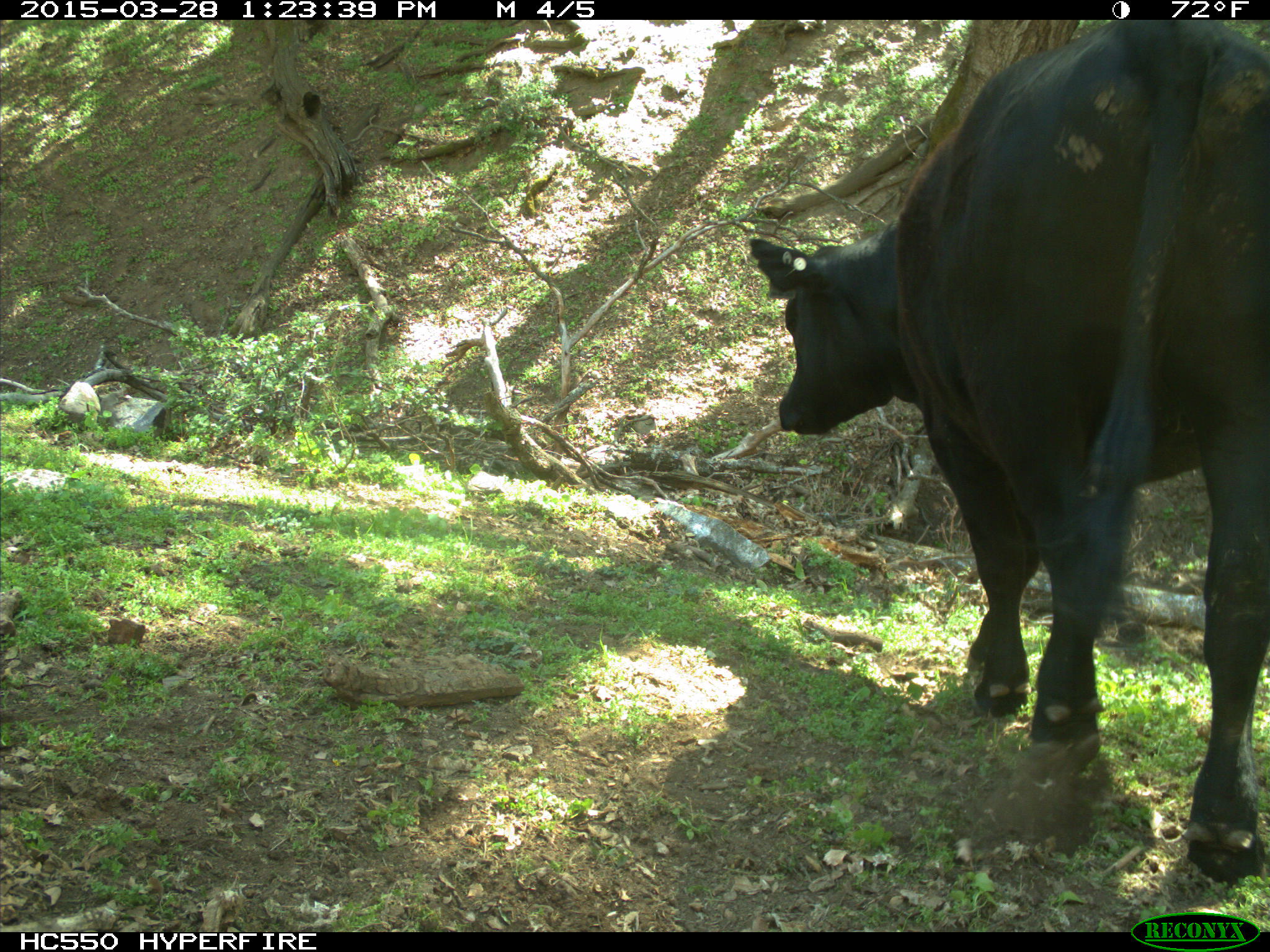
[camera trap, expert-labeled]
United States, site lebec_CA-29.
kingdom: Animalia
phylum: Chordata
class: Mammalia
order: Artiodactyla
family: Bovidae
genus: Bos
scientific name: Bos taurus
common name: domestic cow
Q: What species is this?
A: Bos taurus (domestic cow).